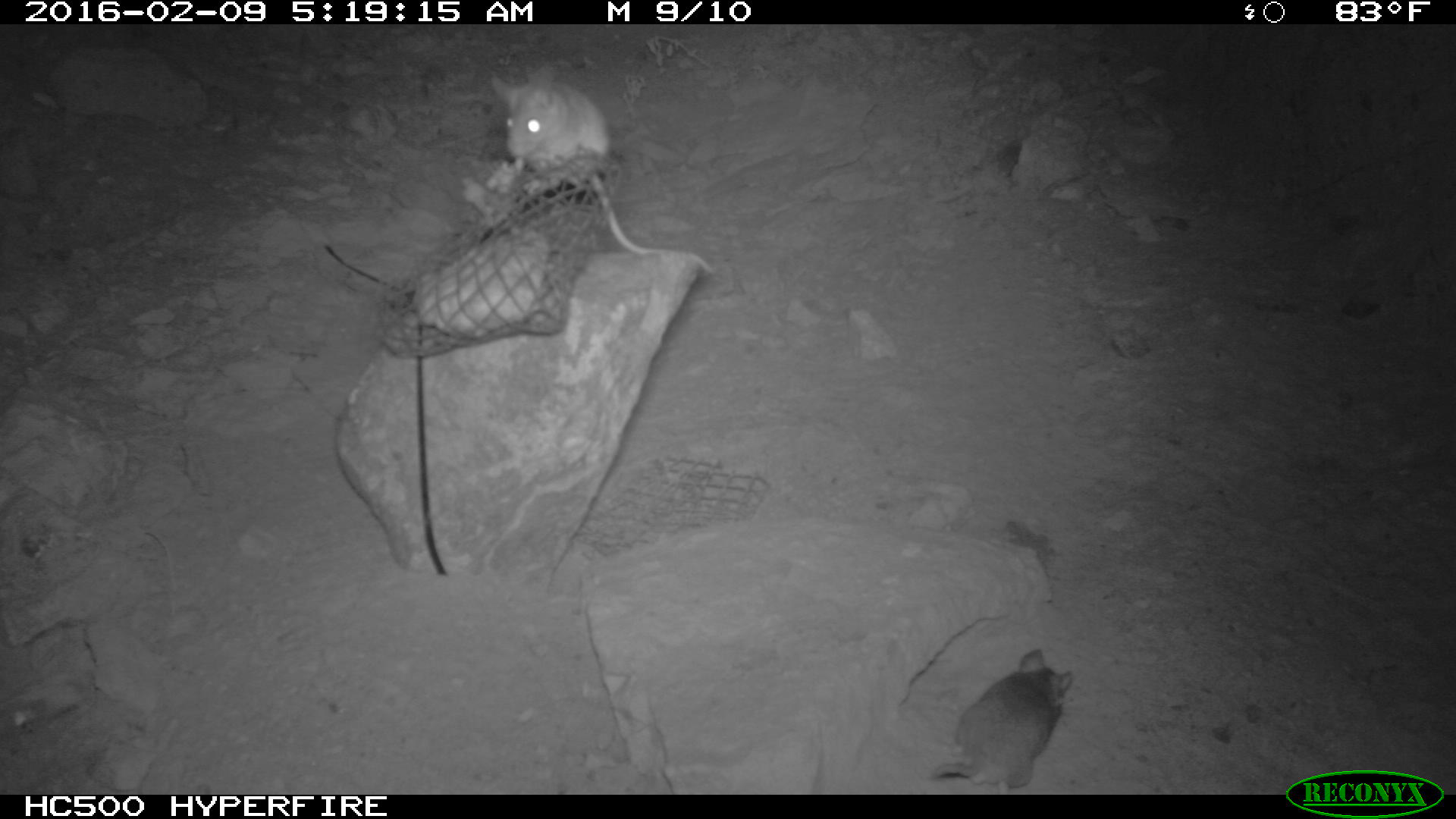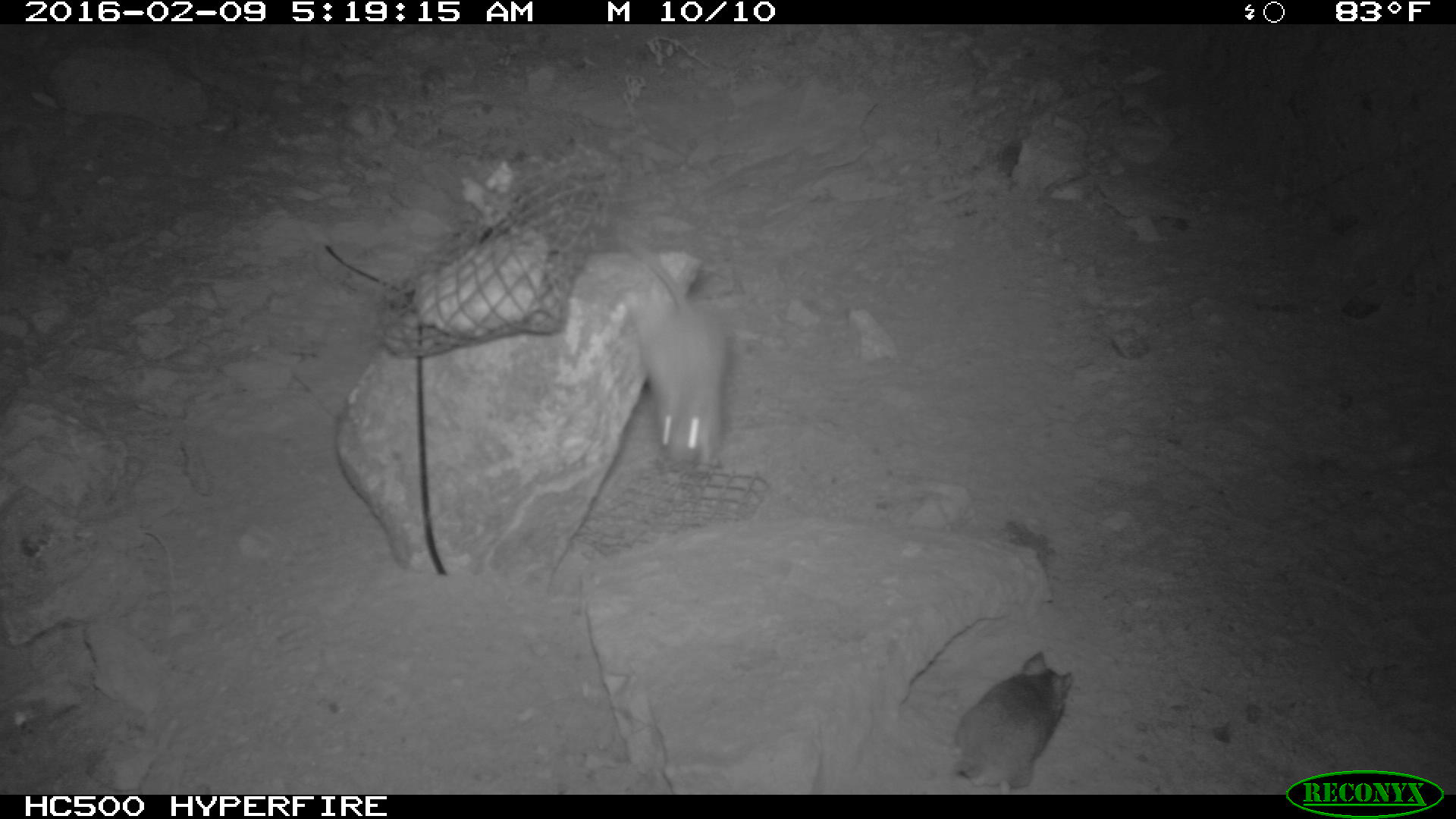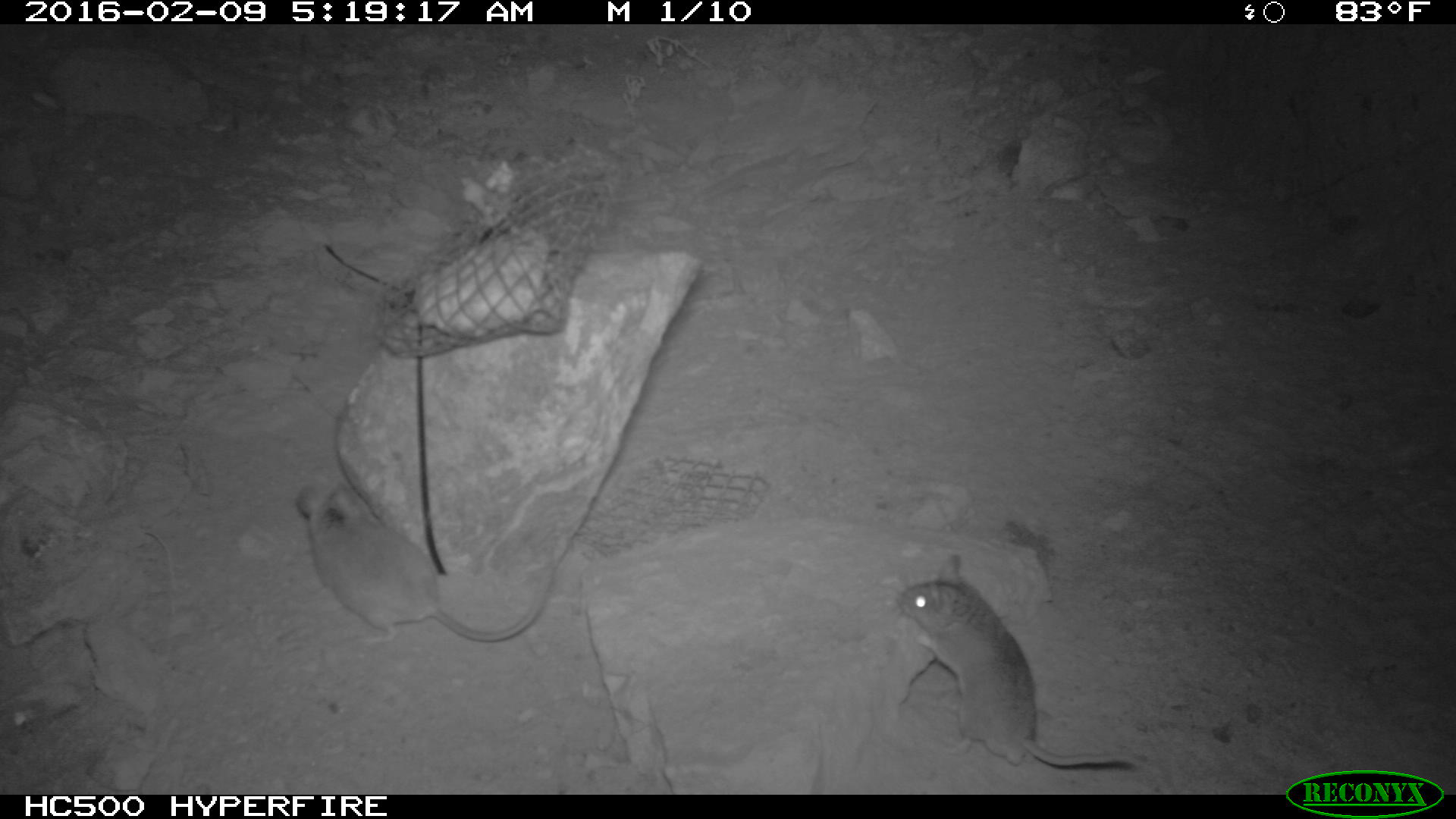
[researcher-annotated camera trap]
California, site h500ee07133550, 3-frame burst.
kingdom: Animalia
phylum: Chordata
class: Mammalia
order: Rodentia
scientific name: Rodentia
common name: rodent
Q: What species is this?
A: Rodent (Rodentia).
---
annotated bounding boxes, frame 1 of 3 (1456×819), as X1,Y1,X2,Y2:
rodent: 491,53,717,281; 931,651,1070,794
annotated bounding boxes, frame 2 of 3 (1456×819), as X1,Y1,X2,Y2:
rodent: 617,232,726,472; 956,650,1072,792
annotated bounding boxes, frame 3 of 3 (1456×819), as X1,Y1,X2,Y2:
rodent: 899,554,1144,767